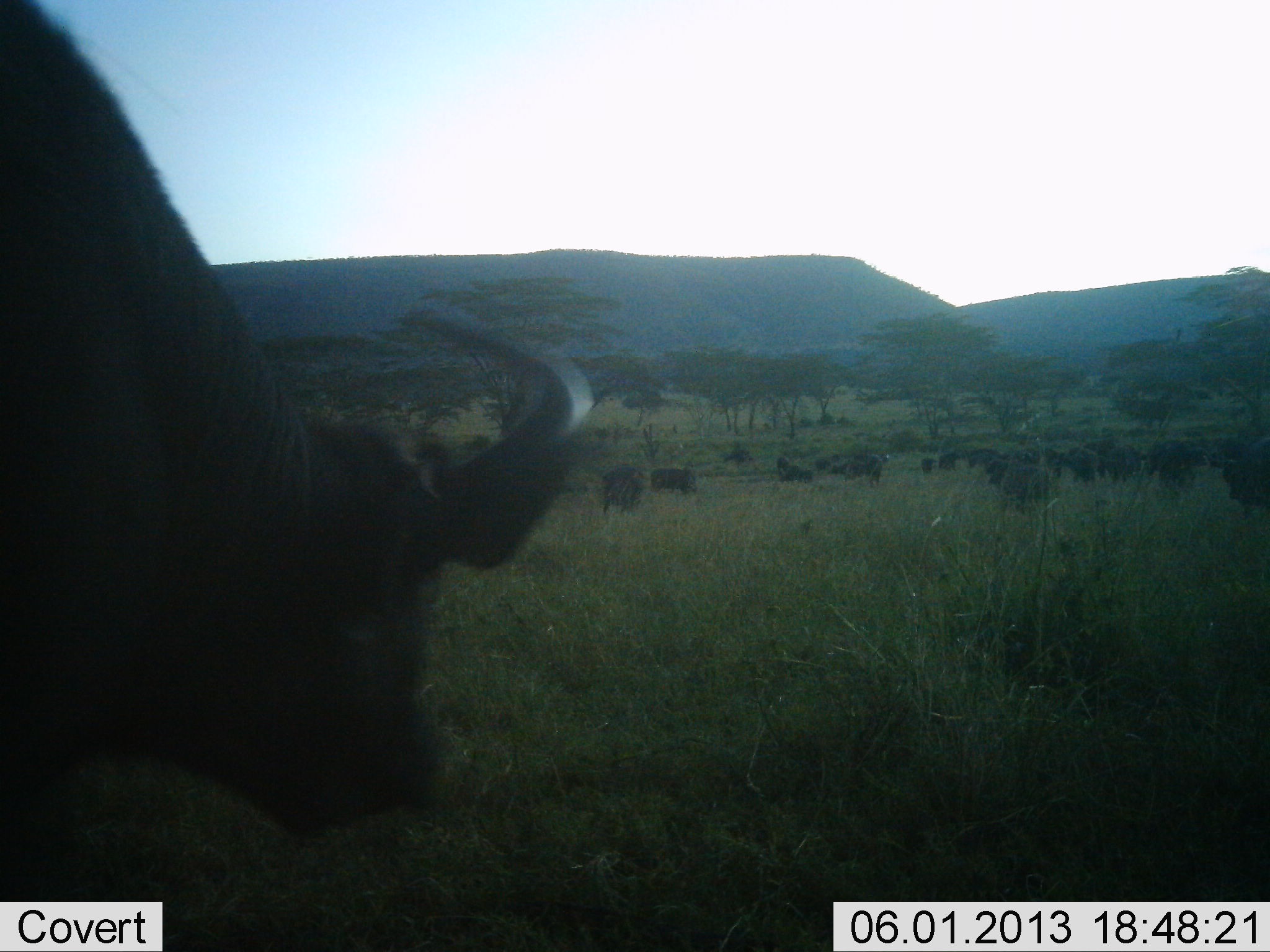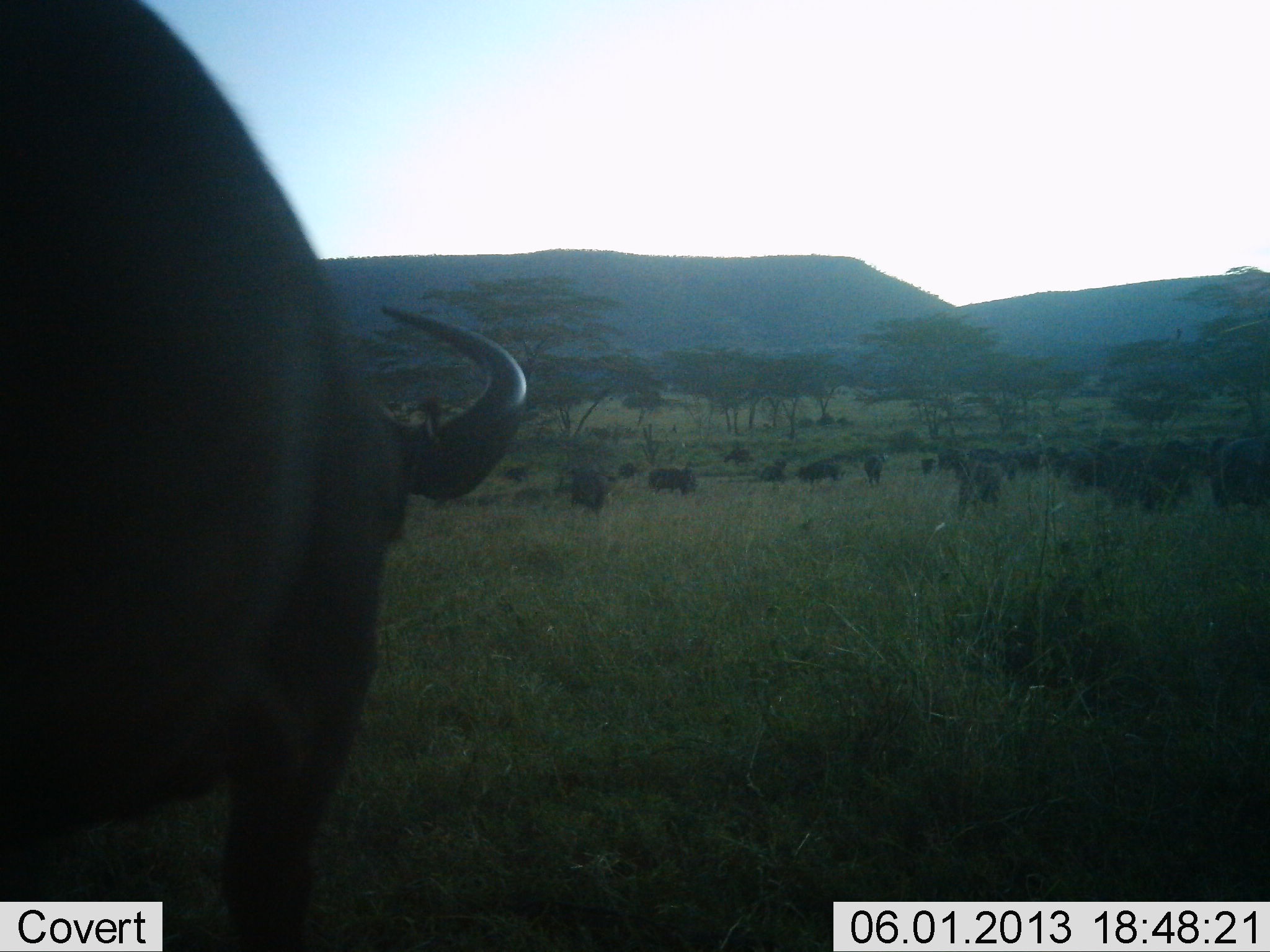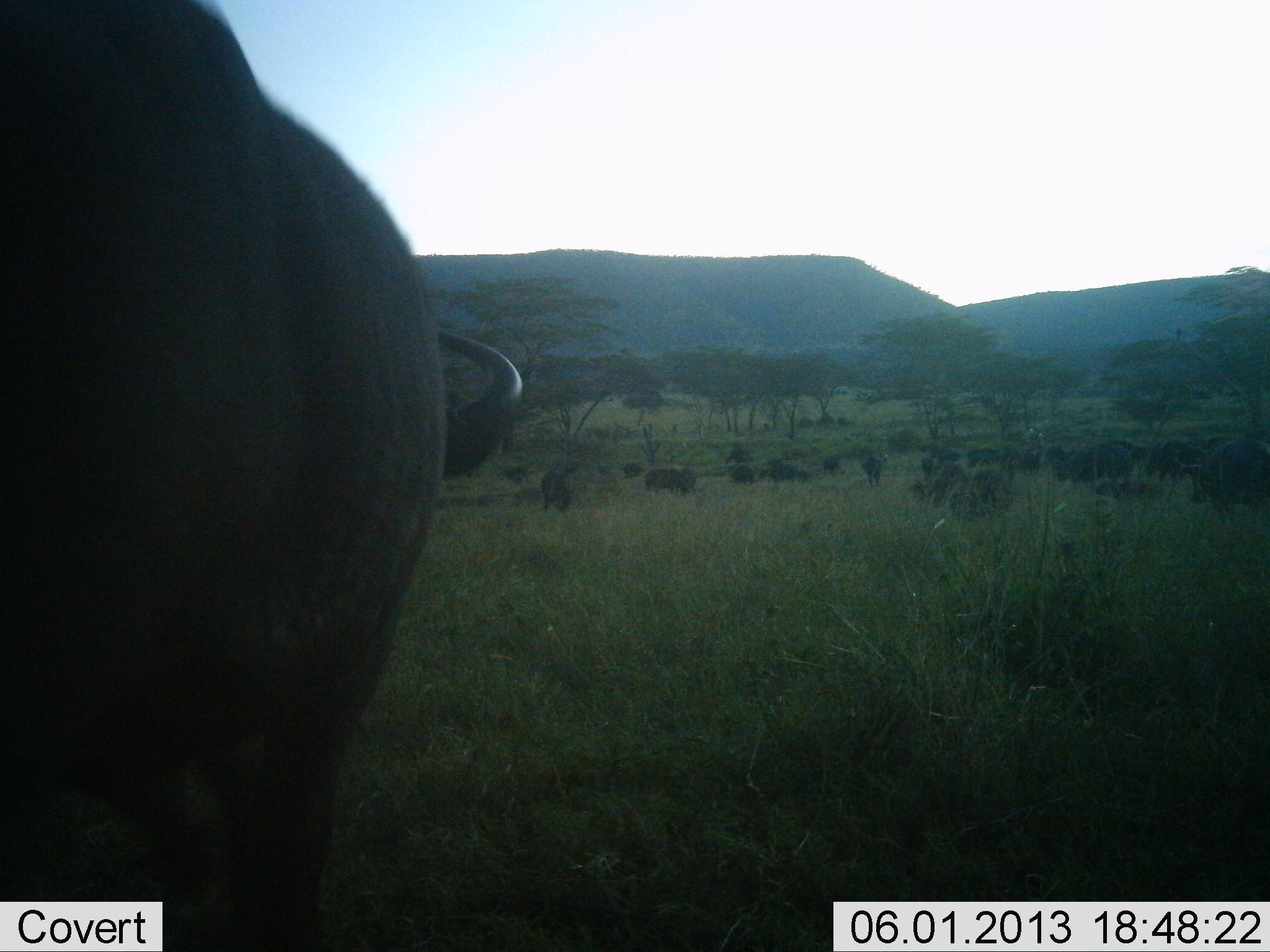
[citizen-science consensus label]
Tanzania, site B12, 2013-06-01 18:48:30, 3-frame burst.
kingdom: Animalia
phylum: Chordata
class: Mammalia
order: Artiodactyla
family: Bovidae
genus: Syncerus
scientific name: Syncerus caffer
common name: cape buffalo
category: buffalo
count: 11-50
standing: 38%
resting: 0%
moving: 69%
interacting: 8%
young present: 8%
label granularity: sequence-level